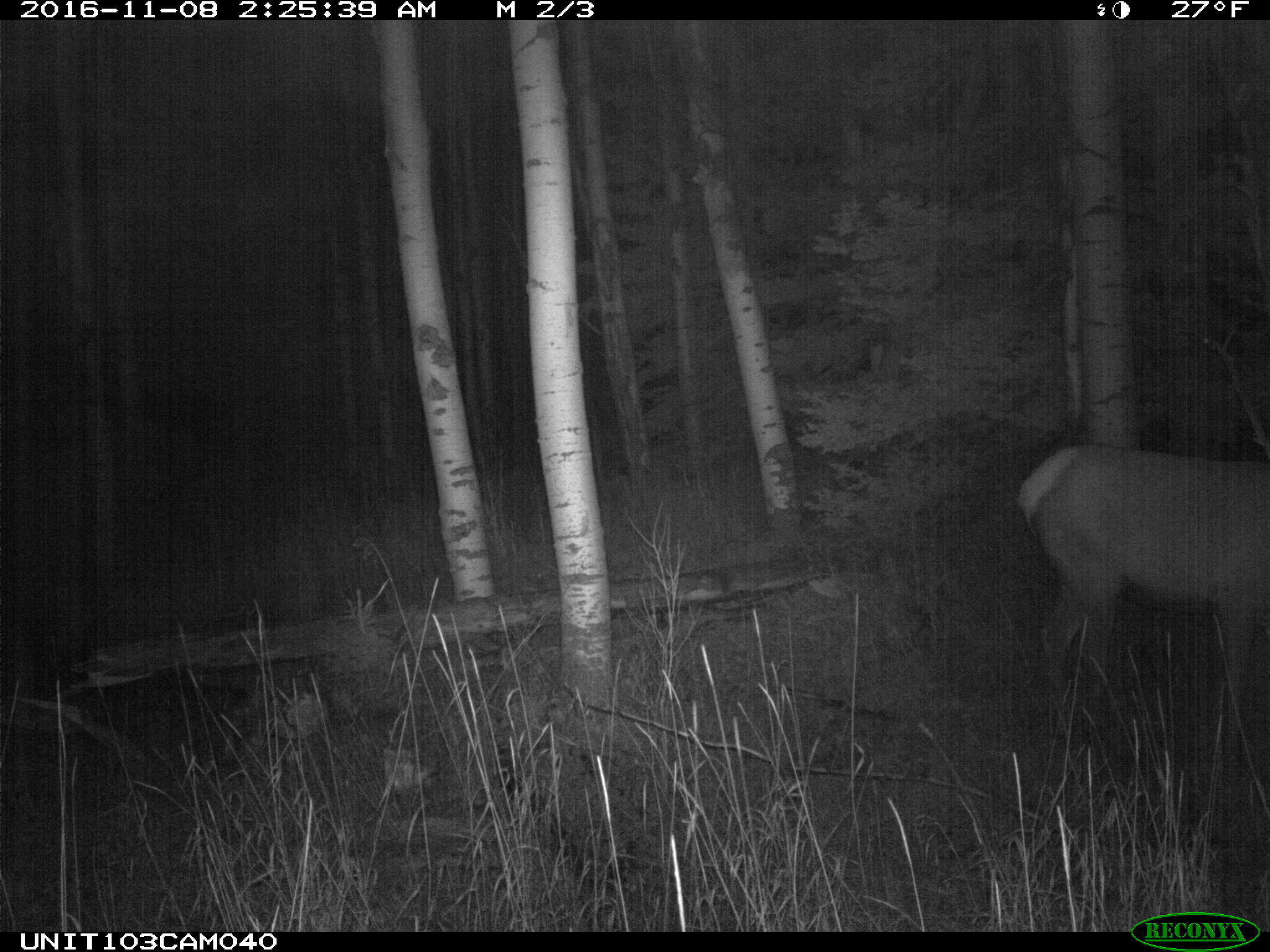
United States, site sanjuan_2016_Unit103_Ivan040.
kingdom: Animalia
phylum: Chordata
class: Mammalia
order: Artiodactyla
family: Cervidae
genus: Cervus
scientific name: Cervus elaphus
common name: red deer